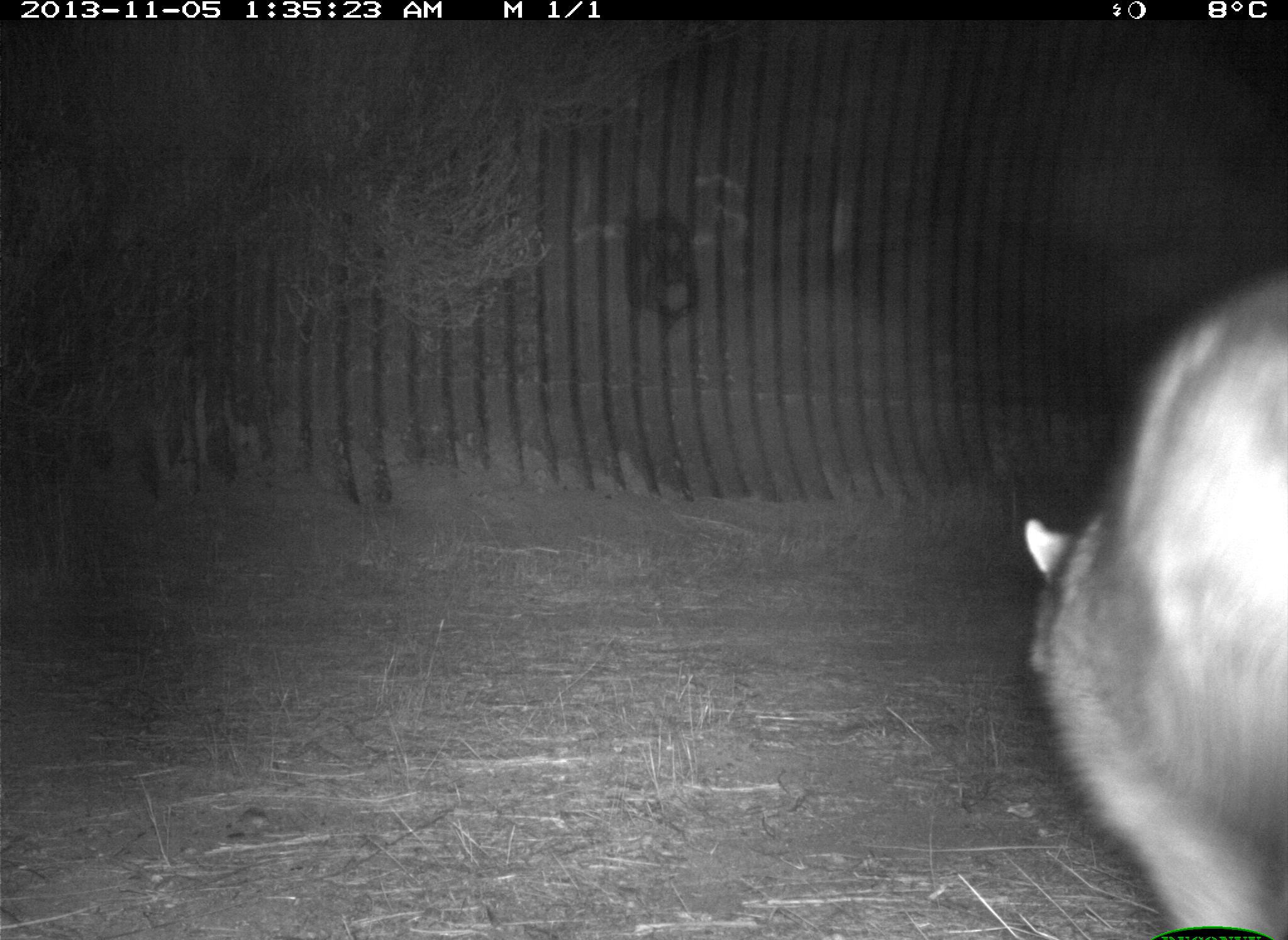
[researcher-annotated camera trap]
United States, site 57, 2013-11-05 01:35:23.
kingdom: Animalia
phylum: Chordata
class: Mammalia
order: Carnivora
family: Procyonidae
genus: Procyon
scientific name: Procyon lotor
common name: raccoon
Raccoon (Procyon lotor).